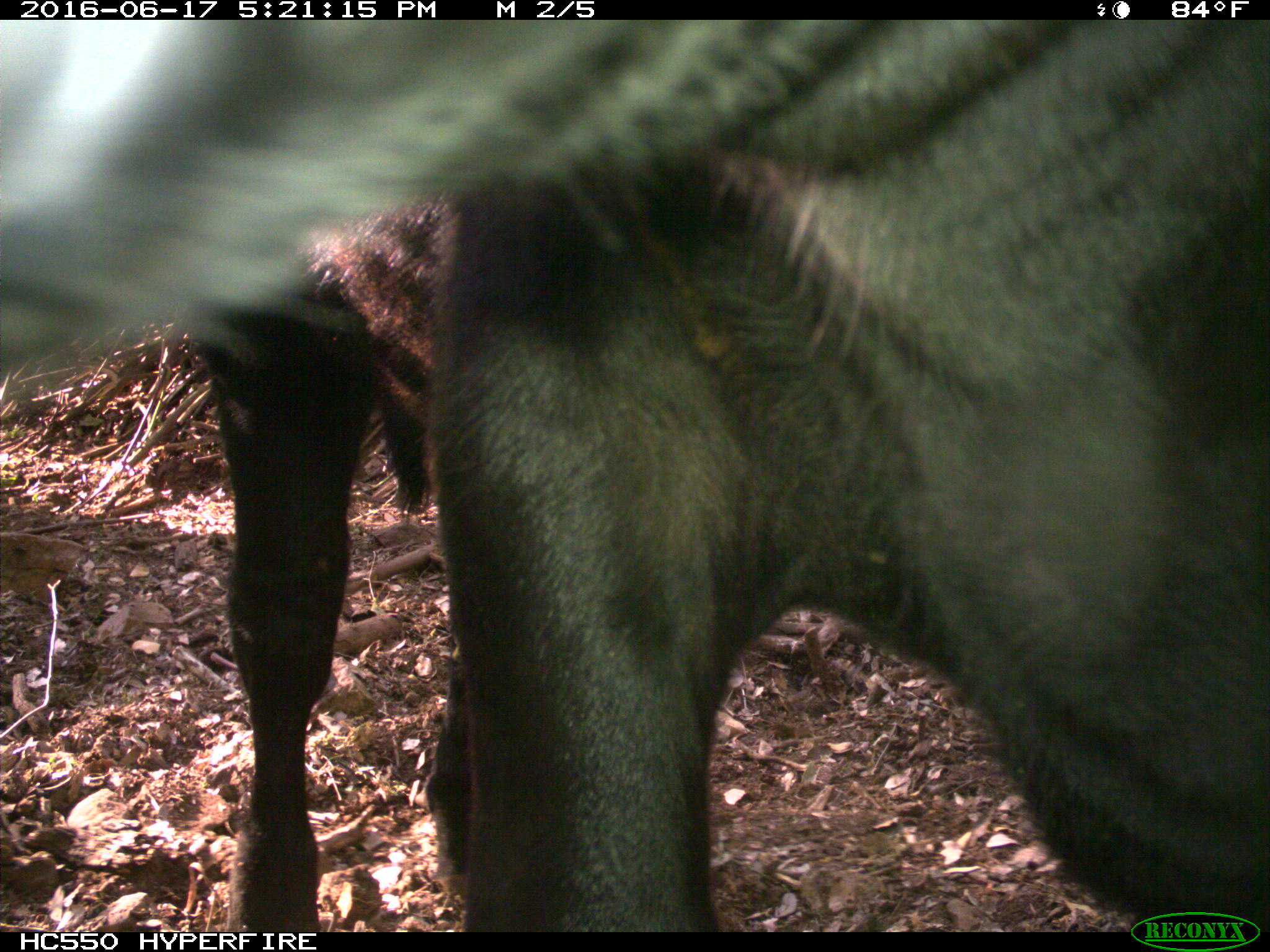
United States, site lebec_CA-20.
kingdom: Animalia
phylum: Chordata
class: Mammalia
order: Artiodactyla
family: Bovidae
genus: Bos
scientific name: Bos taurus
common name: domestic cow